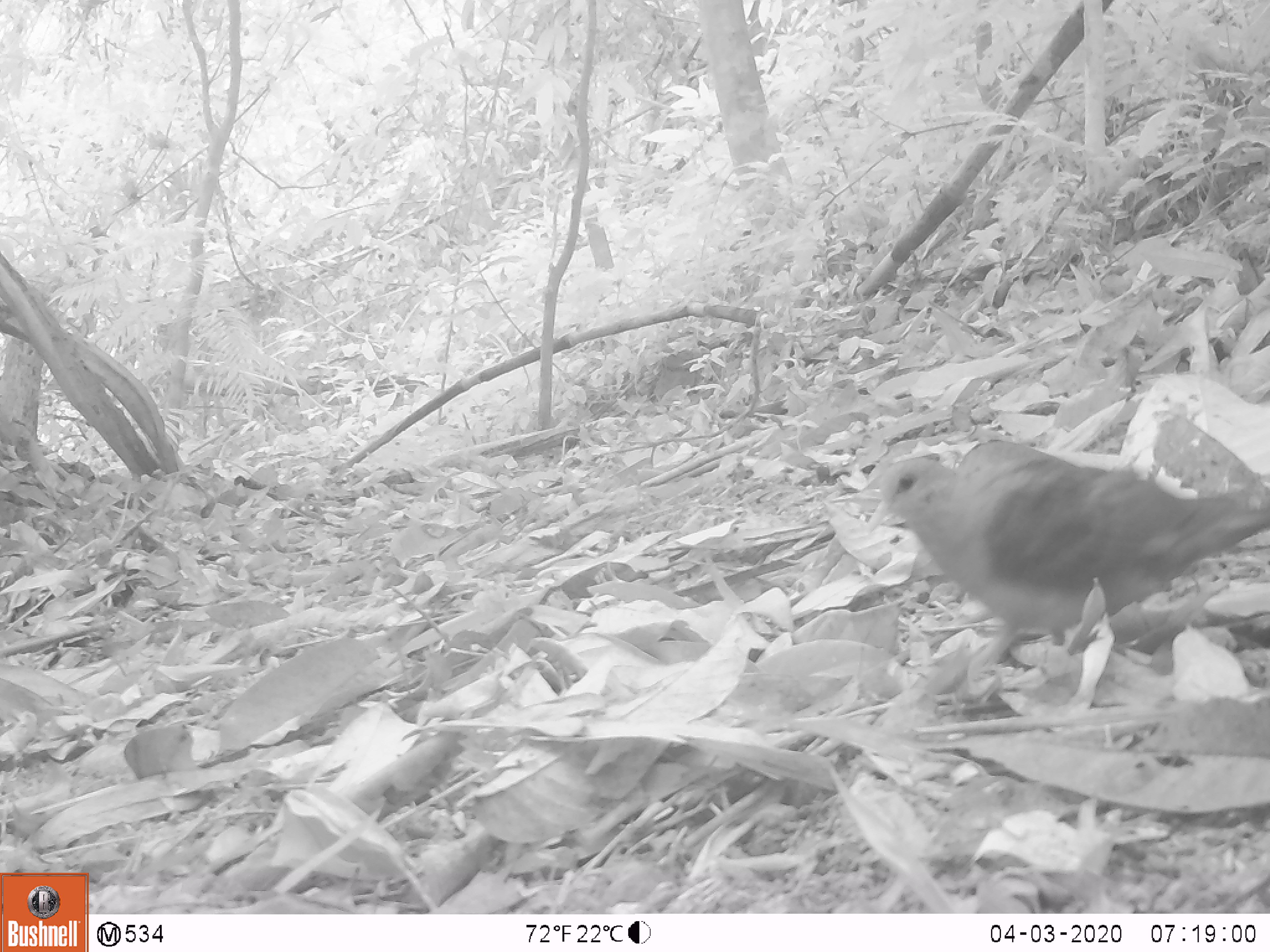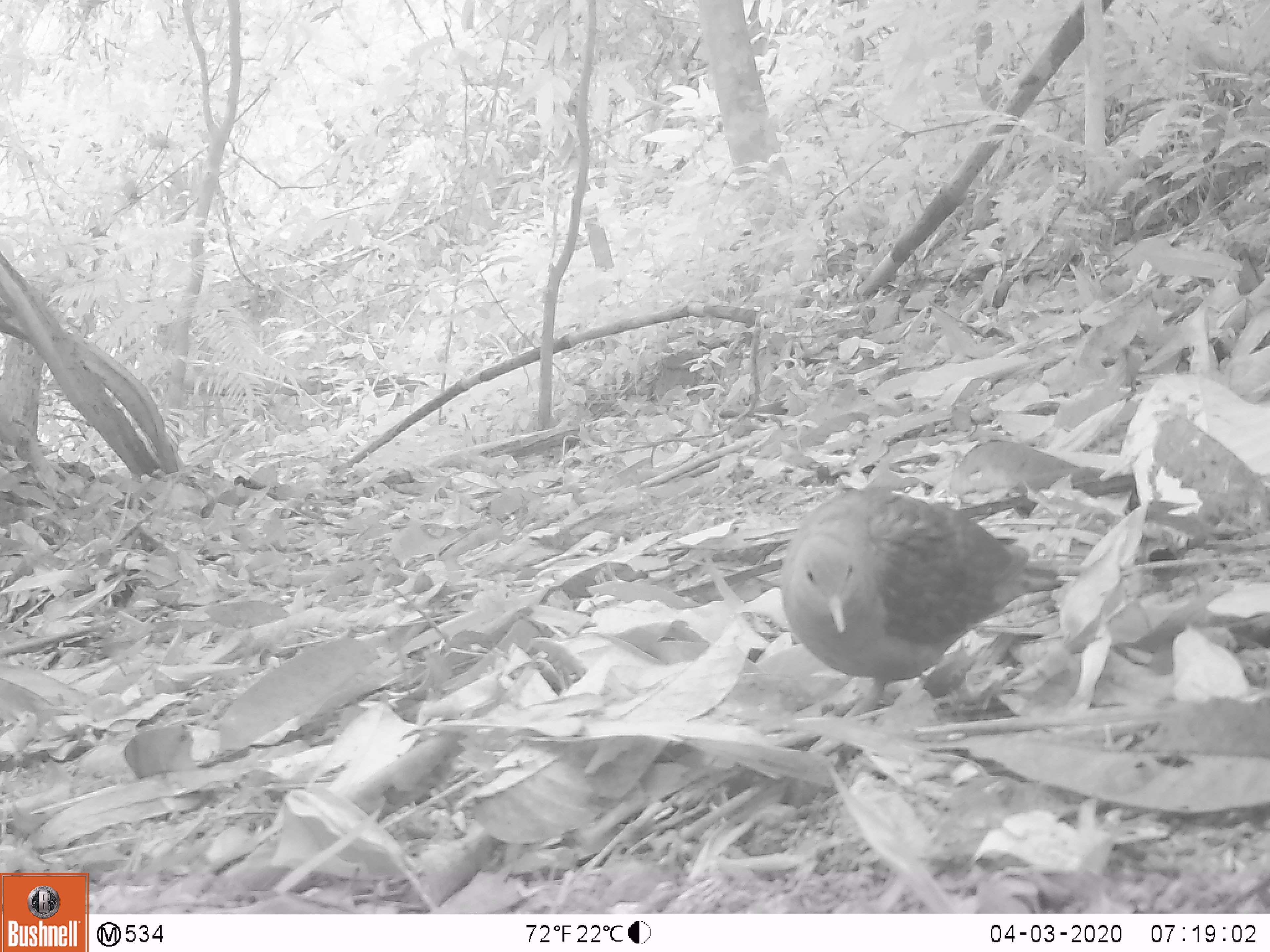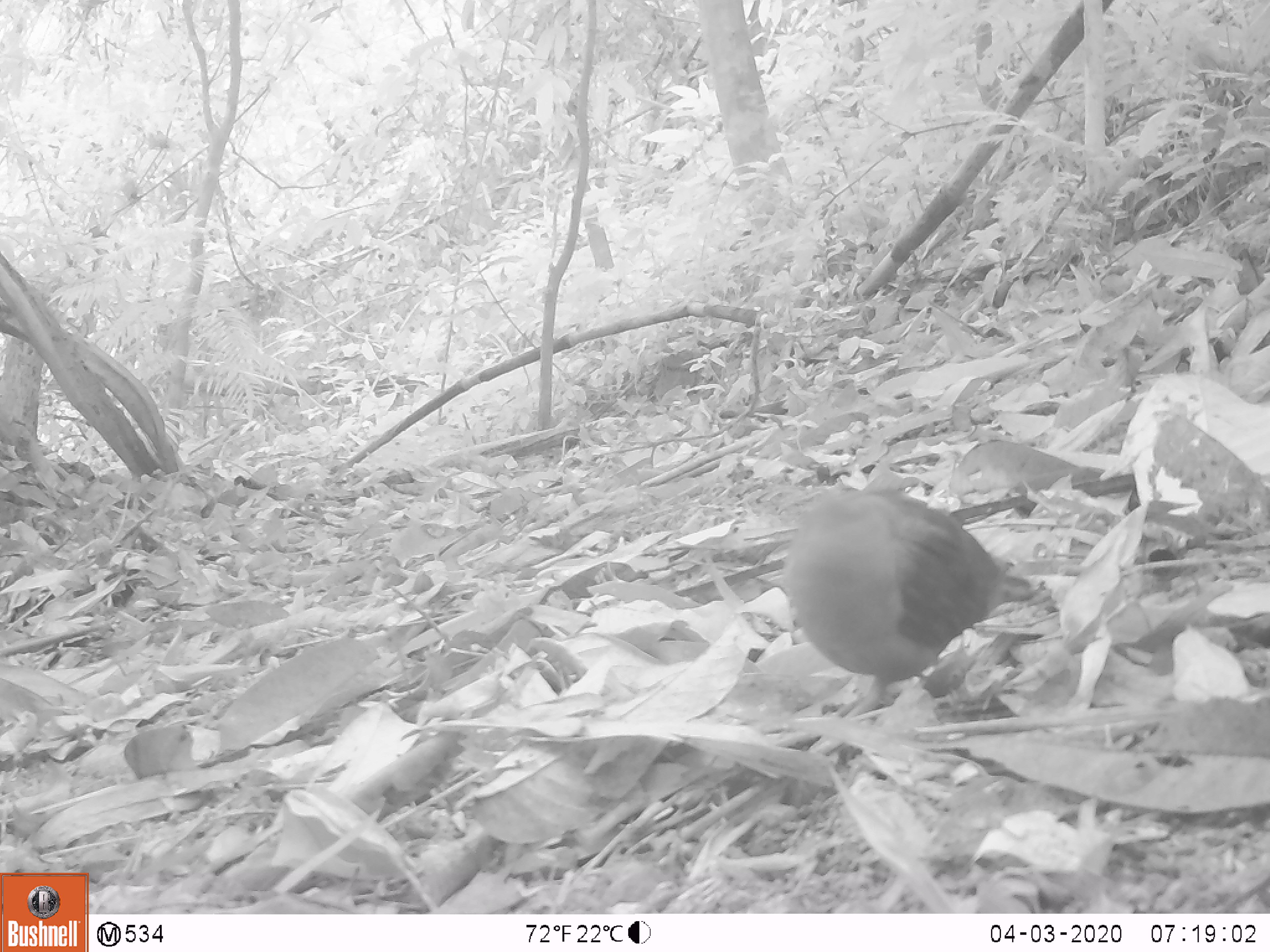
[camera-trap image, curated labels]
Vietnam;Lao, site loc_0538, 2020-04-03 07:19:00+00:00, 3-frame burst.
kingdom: Animalia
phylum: Chordata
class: Aves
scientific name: Aves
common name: bird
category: unidentified bird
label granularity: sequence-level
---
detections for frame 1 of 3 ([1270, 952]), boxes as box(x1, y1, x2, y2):
unidentified bird: box(863, 439, 1267, 702)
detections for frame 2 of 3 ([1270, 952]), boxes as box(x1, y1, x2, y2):
unidentified bird: box(779, 485, 1063, 721)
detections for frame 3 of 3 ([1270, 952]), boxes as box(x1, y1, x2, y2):
unidentified bird: box(785, 483, 1036, 717)